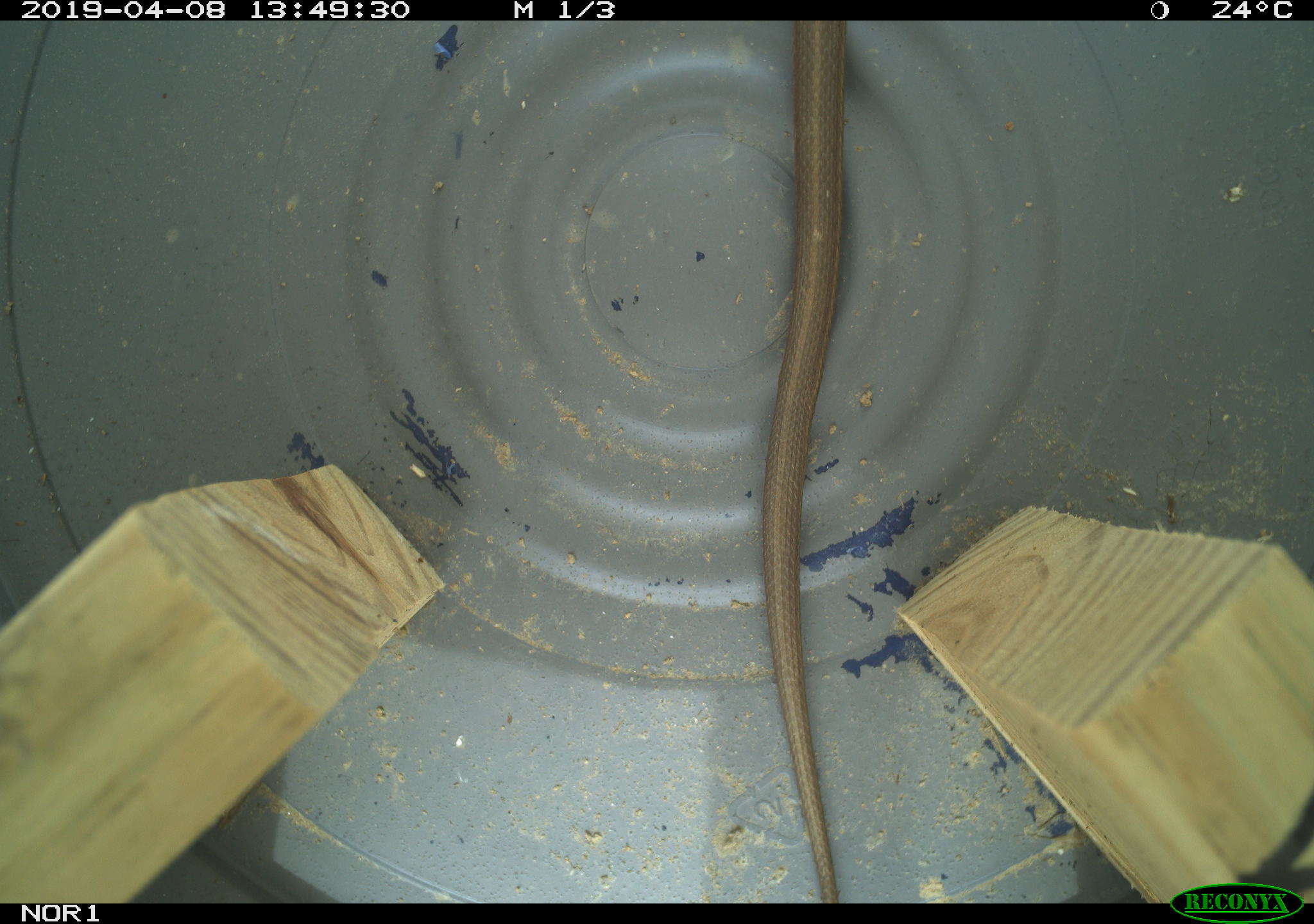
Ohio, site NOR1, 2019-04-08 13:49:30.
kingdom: Animalia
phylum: Chordata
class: Reptilia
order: Squamata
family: Colubridae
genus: Thamnophis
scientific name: Thamnophis sirtalis sirtalis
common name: eastern gartersnake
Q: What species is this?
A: Eastern gartersnake (Thamnophis sirtalis sirtalis).